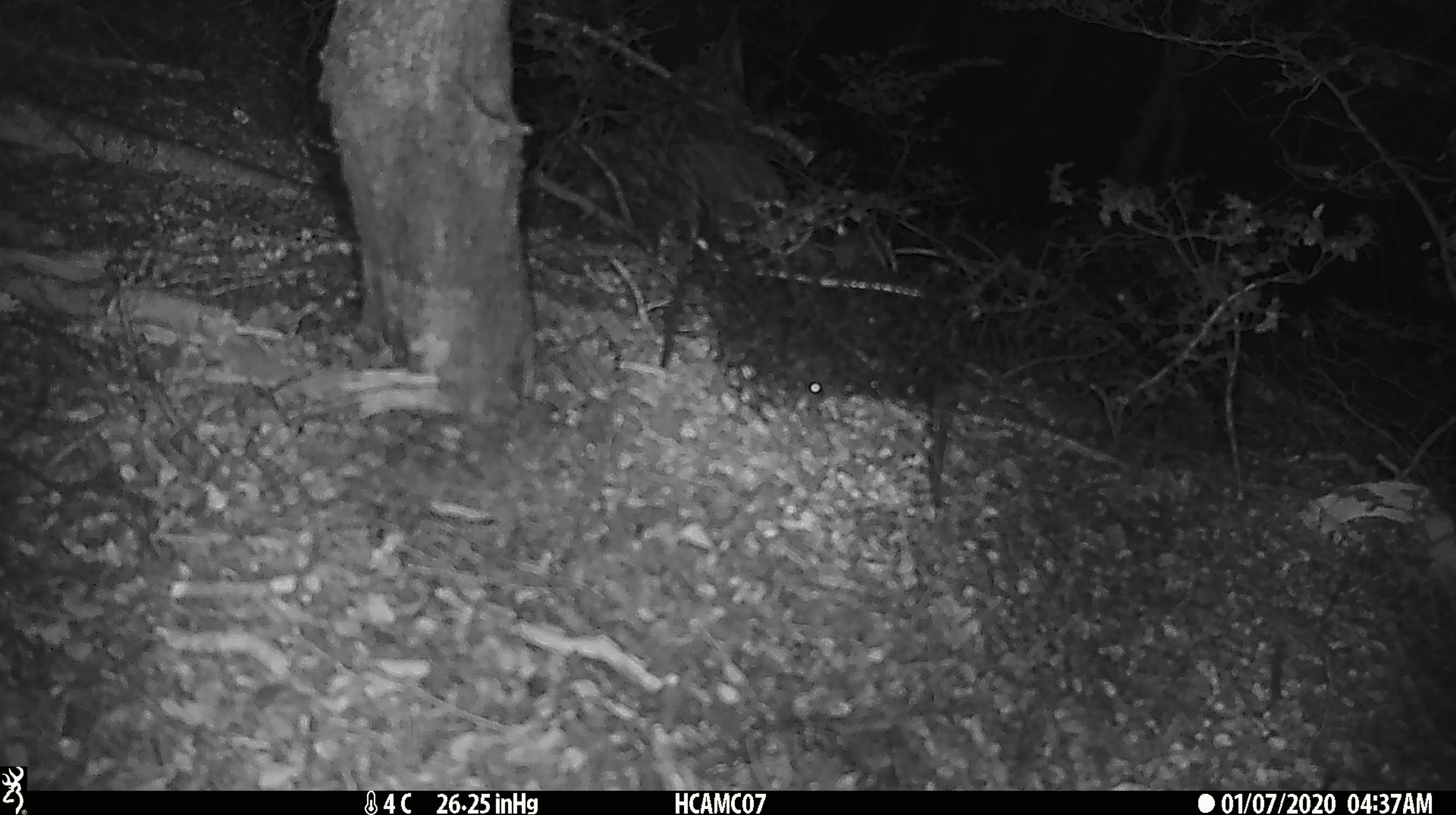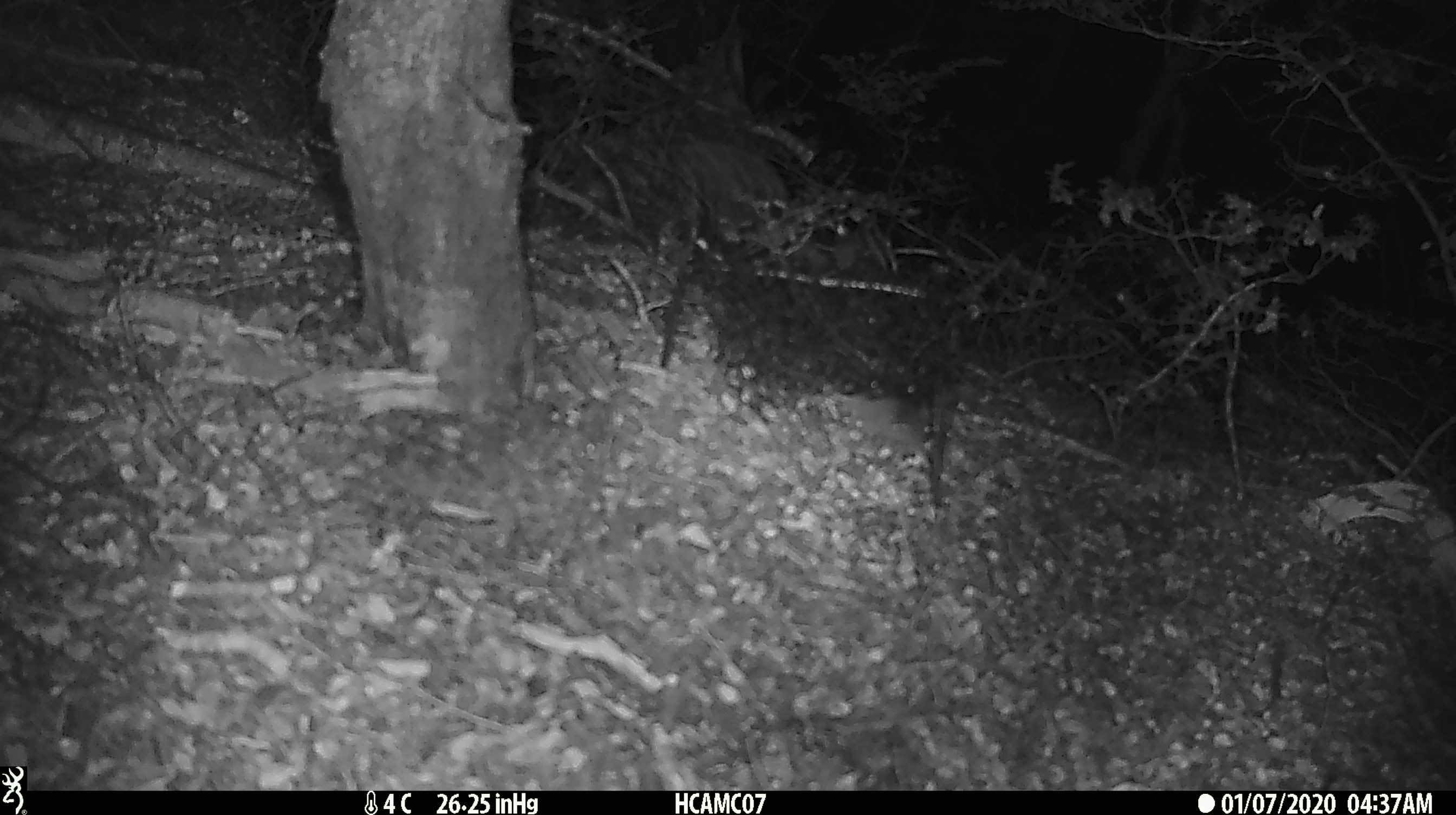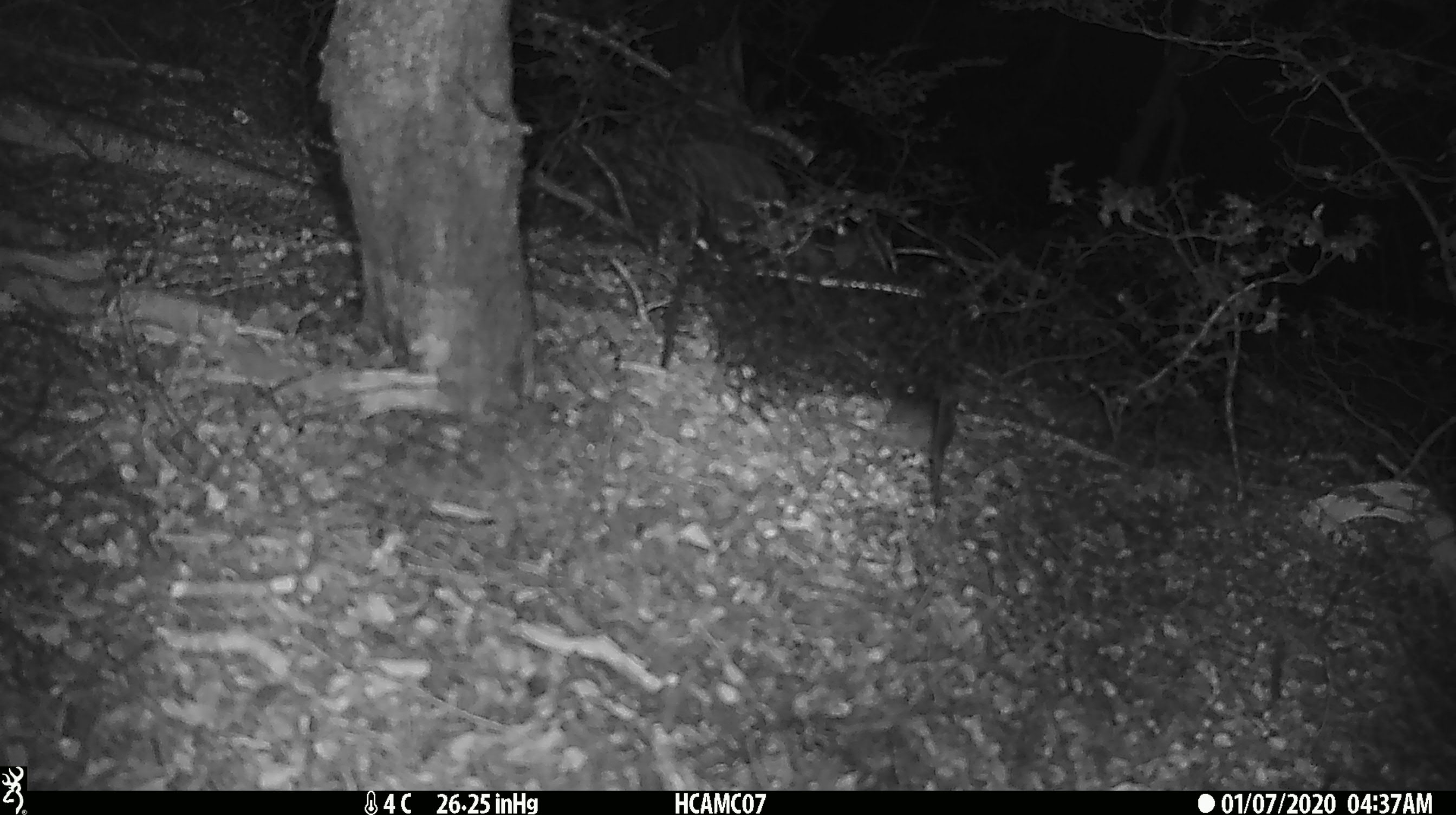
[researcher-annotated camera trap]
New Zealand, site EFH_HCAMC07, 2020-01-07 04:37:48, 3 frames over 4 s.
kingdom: Animalia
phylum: Chordata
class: Mammalia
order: Rodentia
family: Muridae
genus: Mus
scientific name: Mus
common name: mouse